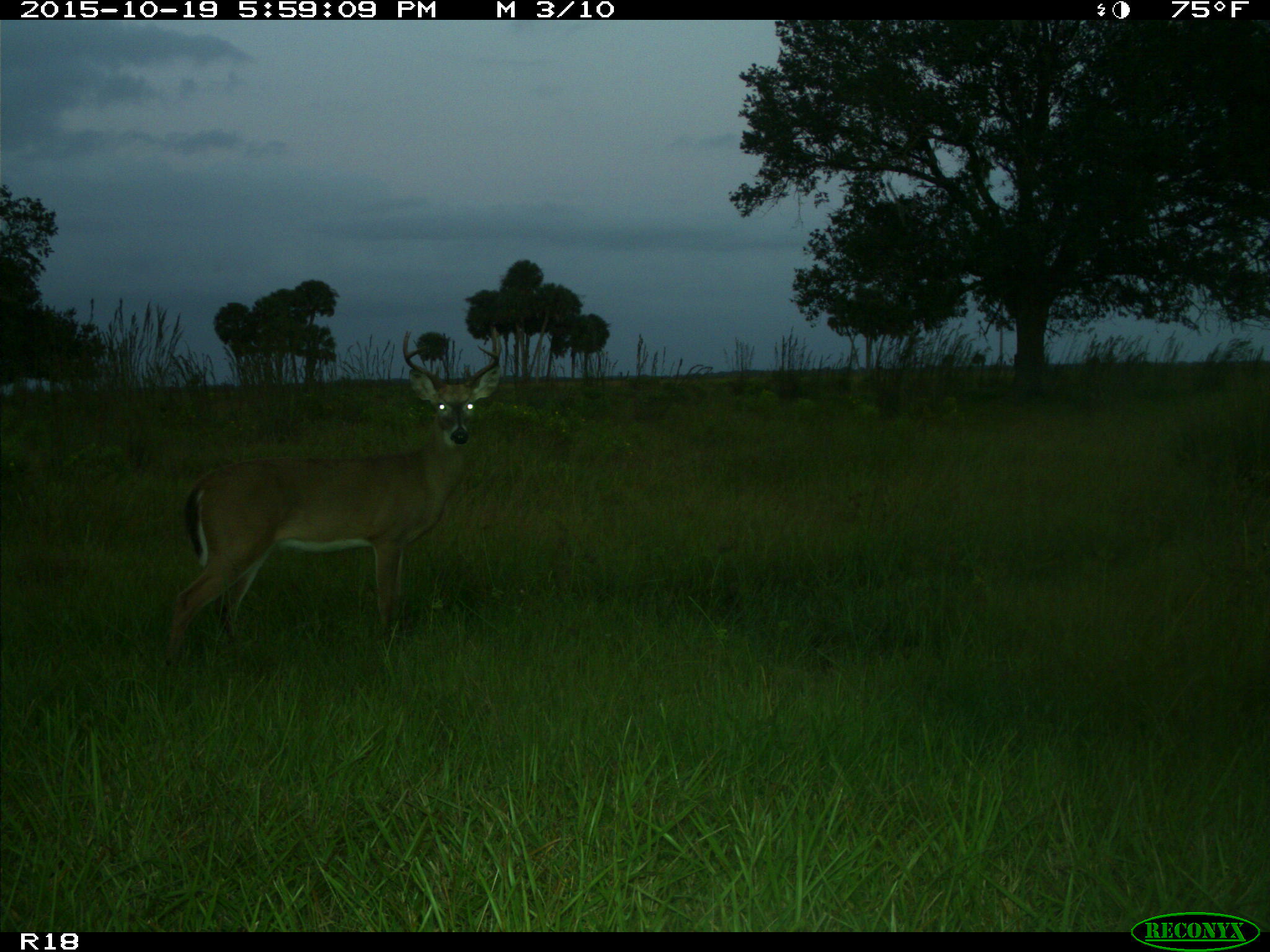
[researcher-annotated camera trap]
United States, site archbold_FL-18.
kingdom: Animalia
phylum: Chordata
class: Mammalia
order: Artiodactyla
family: Cervidae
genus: Odocoileus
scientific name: Odocoileus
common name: deer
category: unidentified deer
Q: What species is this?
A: Unidentified deer (deer) (Odocoileus).